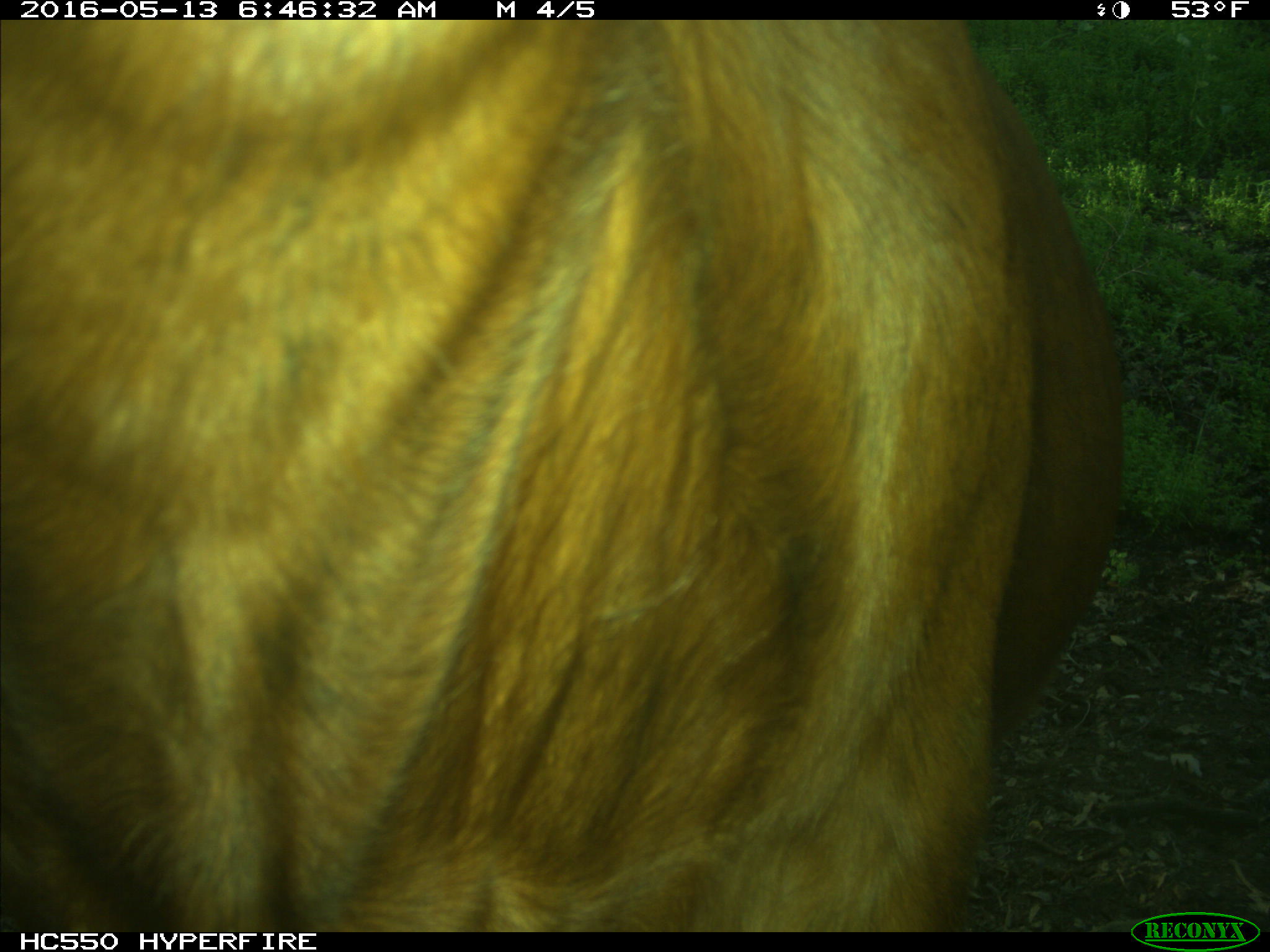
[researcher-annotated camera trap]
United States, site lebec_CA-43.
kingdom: Animalia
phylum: Chordata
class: Mammalia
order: Artiodactyla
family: Bovidae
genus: Bos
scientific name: Bos taurus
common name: domestic cow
Bos taurus (domestic cow).